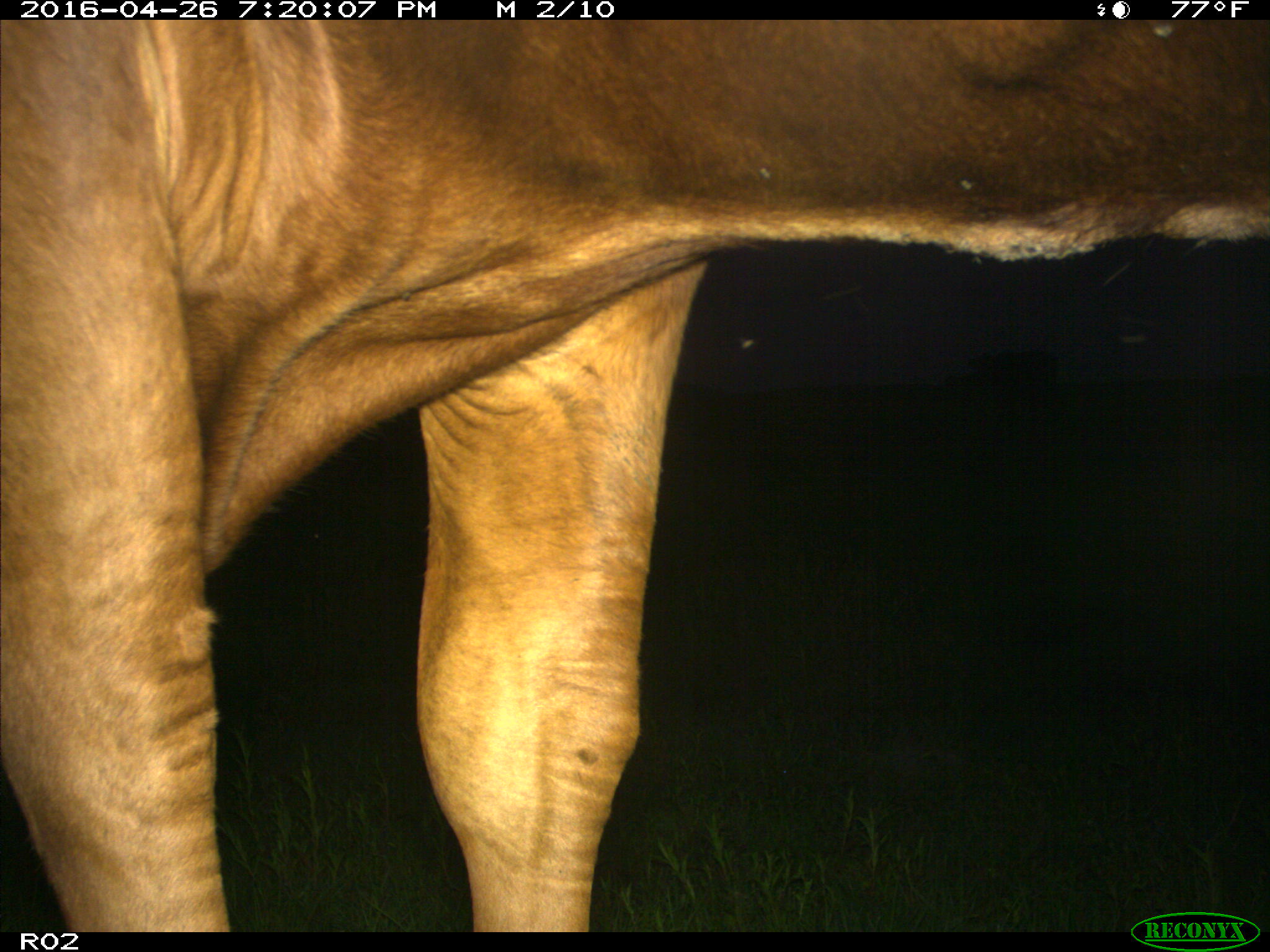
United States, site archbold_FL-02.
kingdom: Animalia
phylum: Chordata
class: Mammalia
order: Artiodactyla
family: Bovidae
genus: Bos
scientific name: Bos taurus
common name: domestic cow